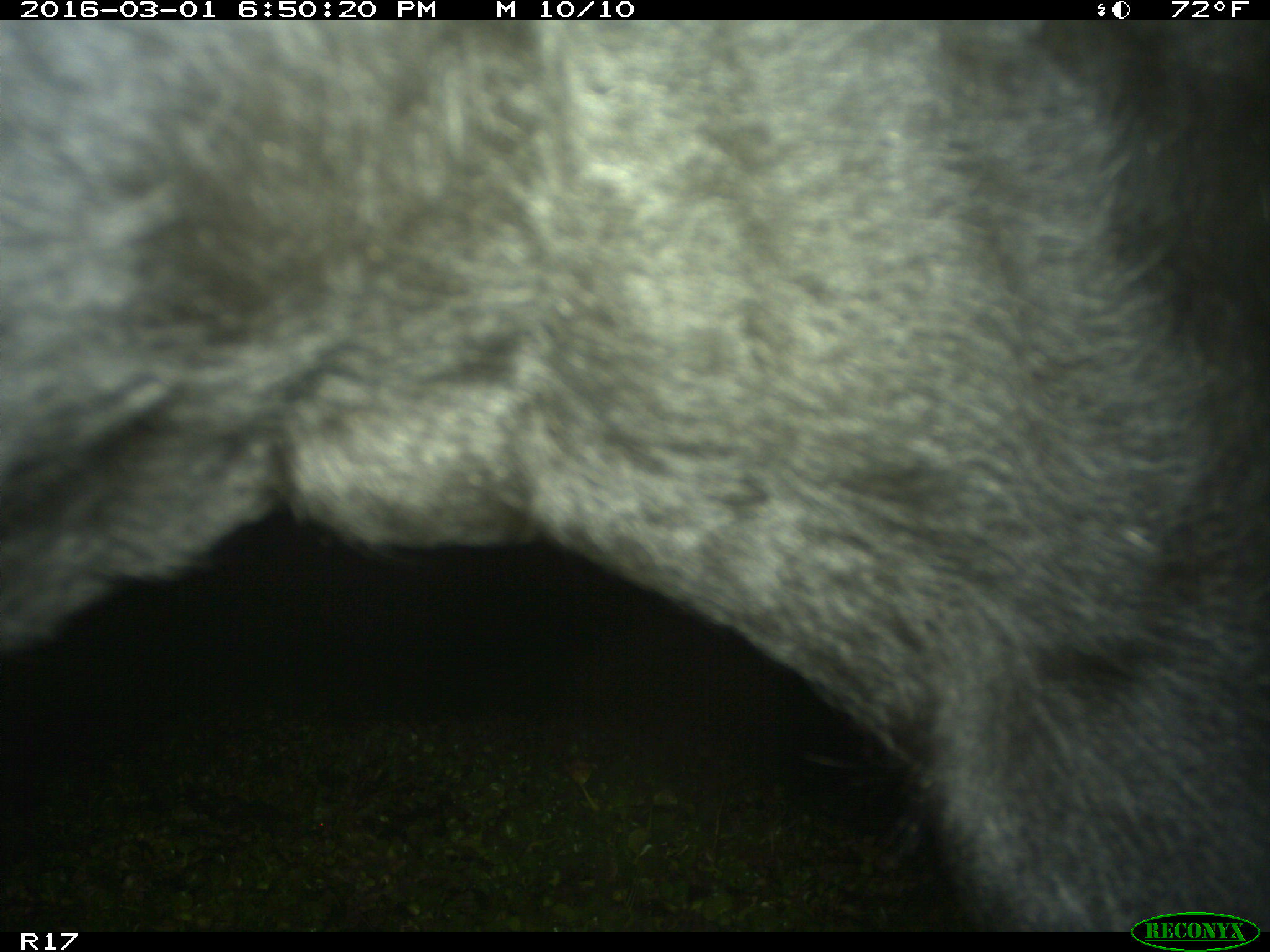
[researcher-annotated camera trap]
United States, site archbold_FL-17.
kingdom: Animalia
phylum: Chordata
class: Mammalia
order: Artiodactyla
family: Bovidae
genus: Bos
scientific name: Bos taurus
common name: domestic cow